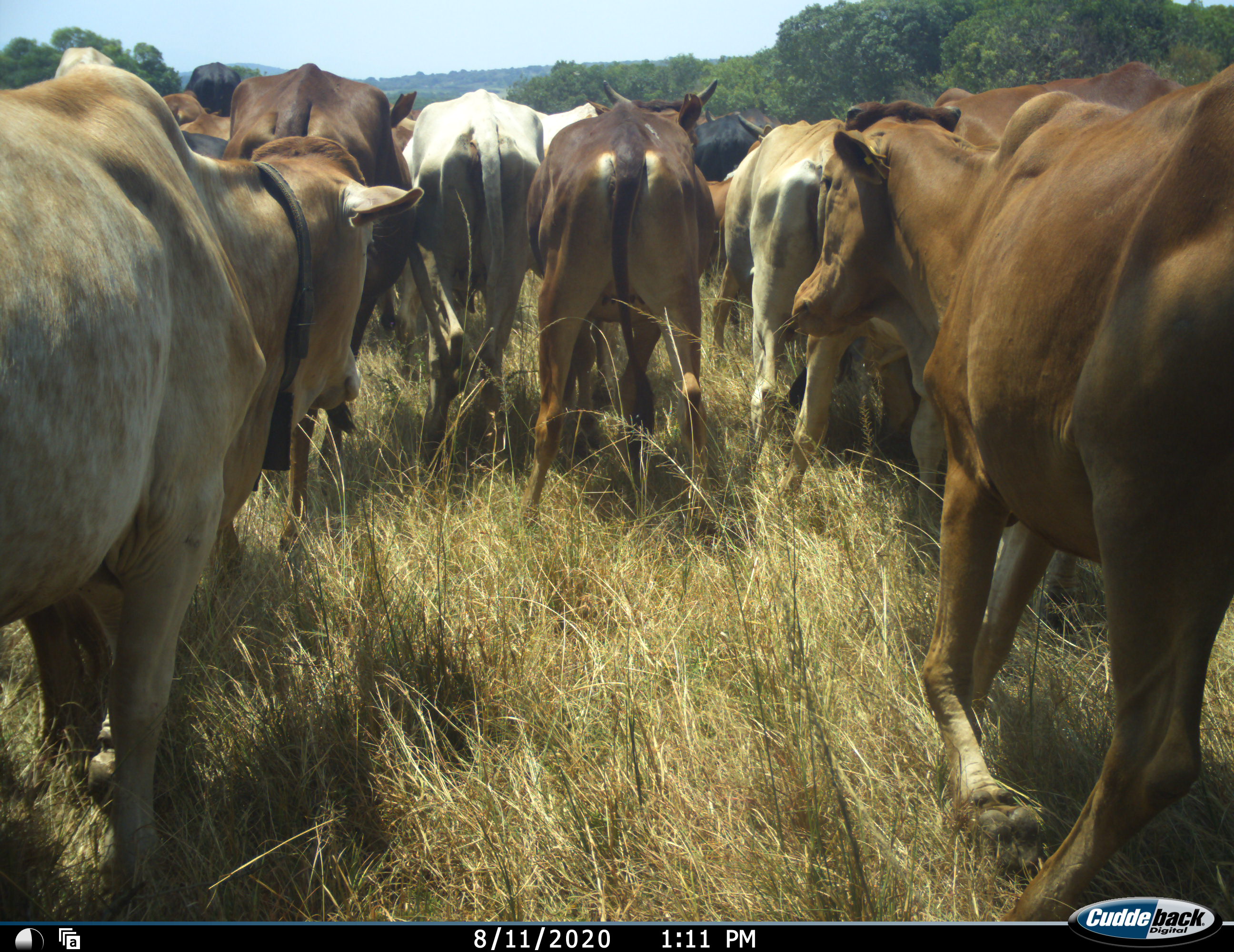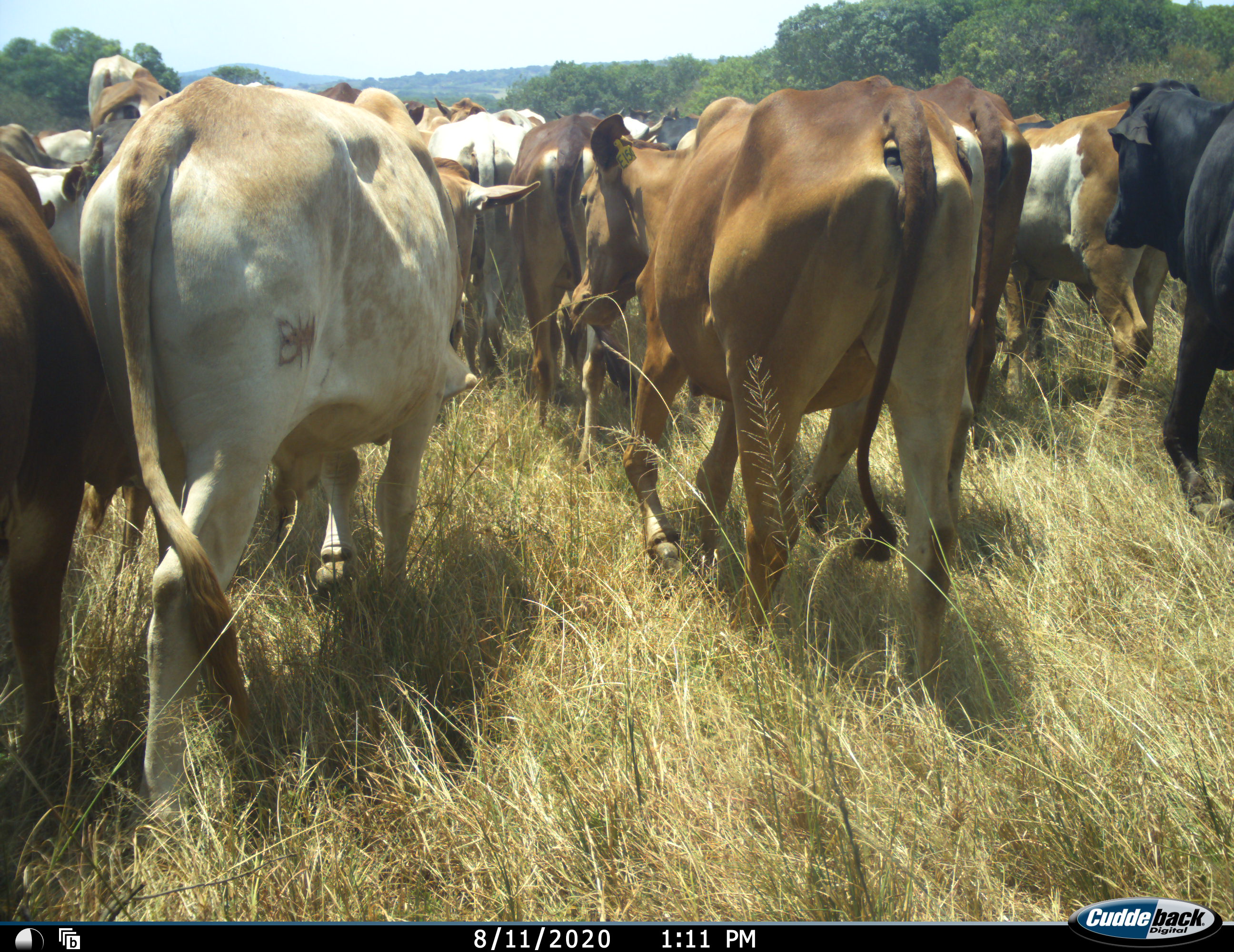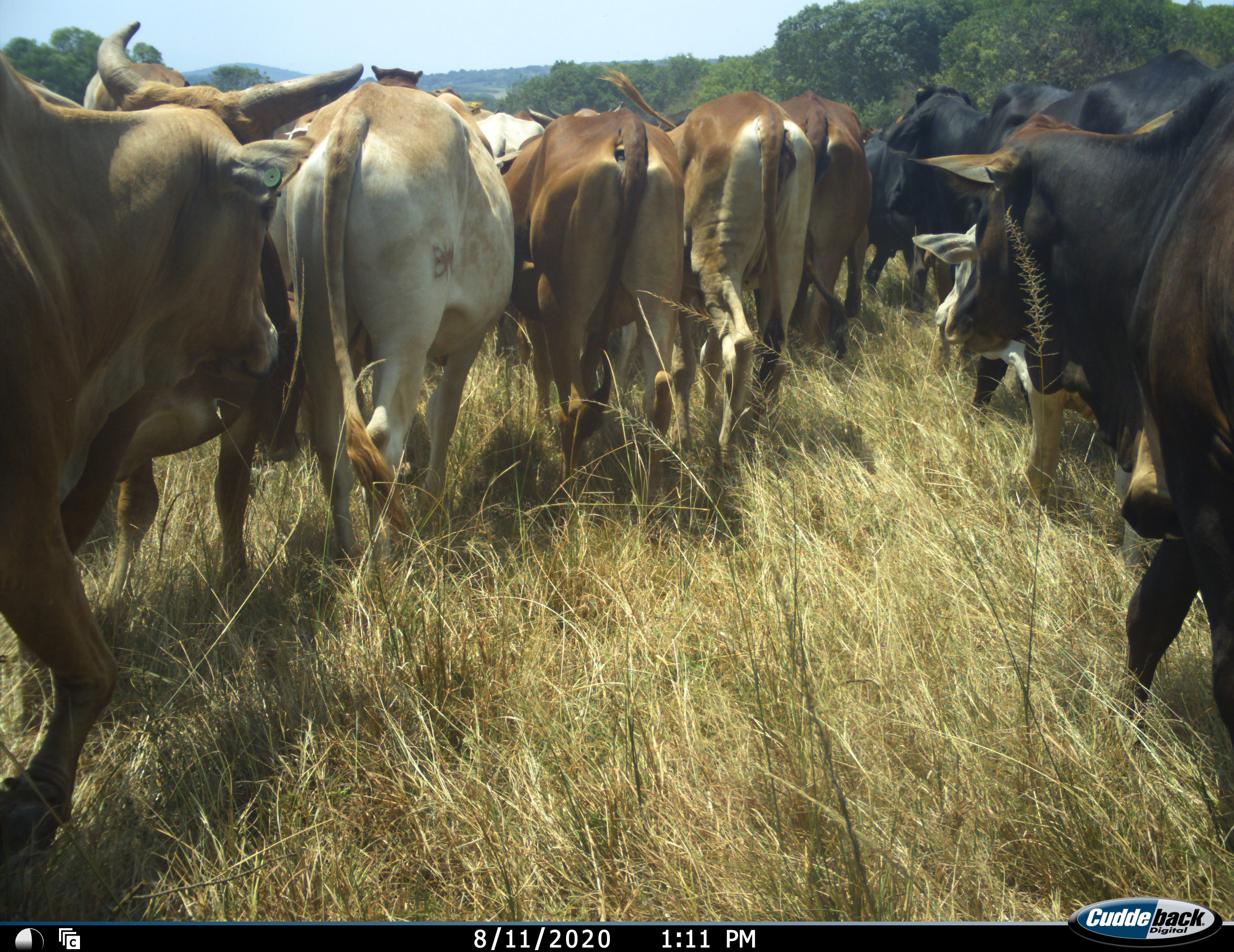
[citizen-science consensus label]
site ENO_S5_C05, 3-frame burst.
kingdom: Animalia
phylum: Chordata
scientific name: Vertebrata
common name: domestic animal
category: domesticanimal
Domesticanimal (domestic animal) (Vertebrata), count 11-50. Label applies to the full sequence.